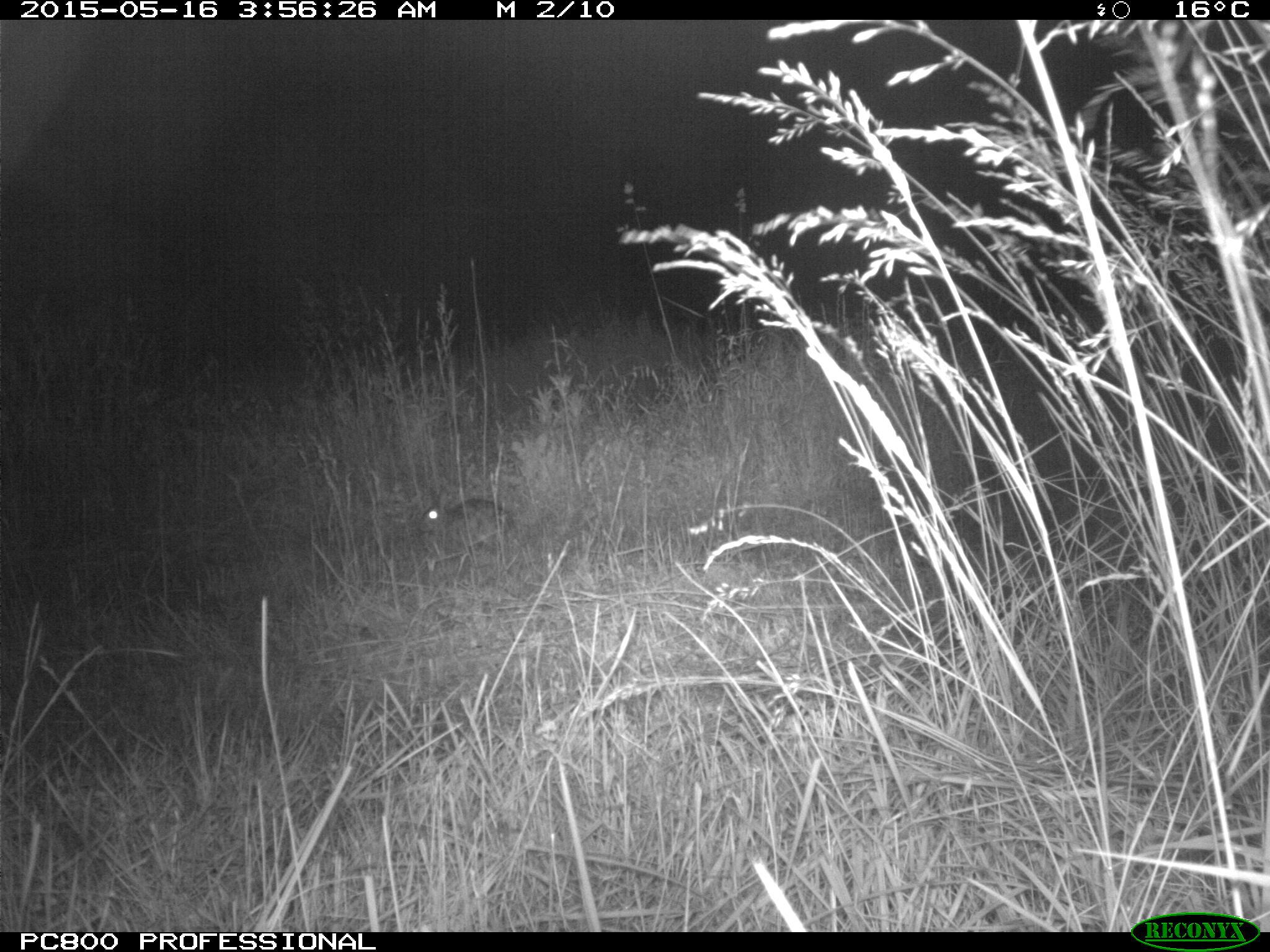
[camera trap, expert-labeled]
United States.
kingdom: Animalia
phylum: Chordata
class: Mammalia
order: Lagomorpha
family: Leporidae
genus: Sylvilagus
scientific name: Sylvilagus floridanus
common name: eastern cottontail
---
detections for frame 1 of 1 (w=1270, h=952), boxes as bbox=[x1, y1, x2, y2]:
Eastern Cottontail: bbox=[411, 477, 520, 557]